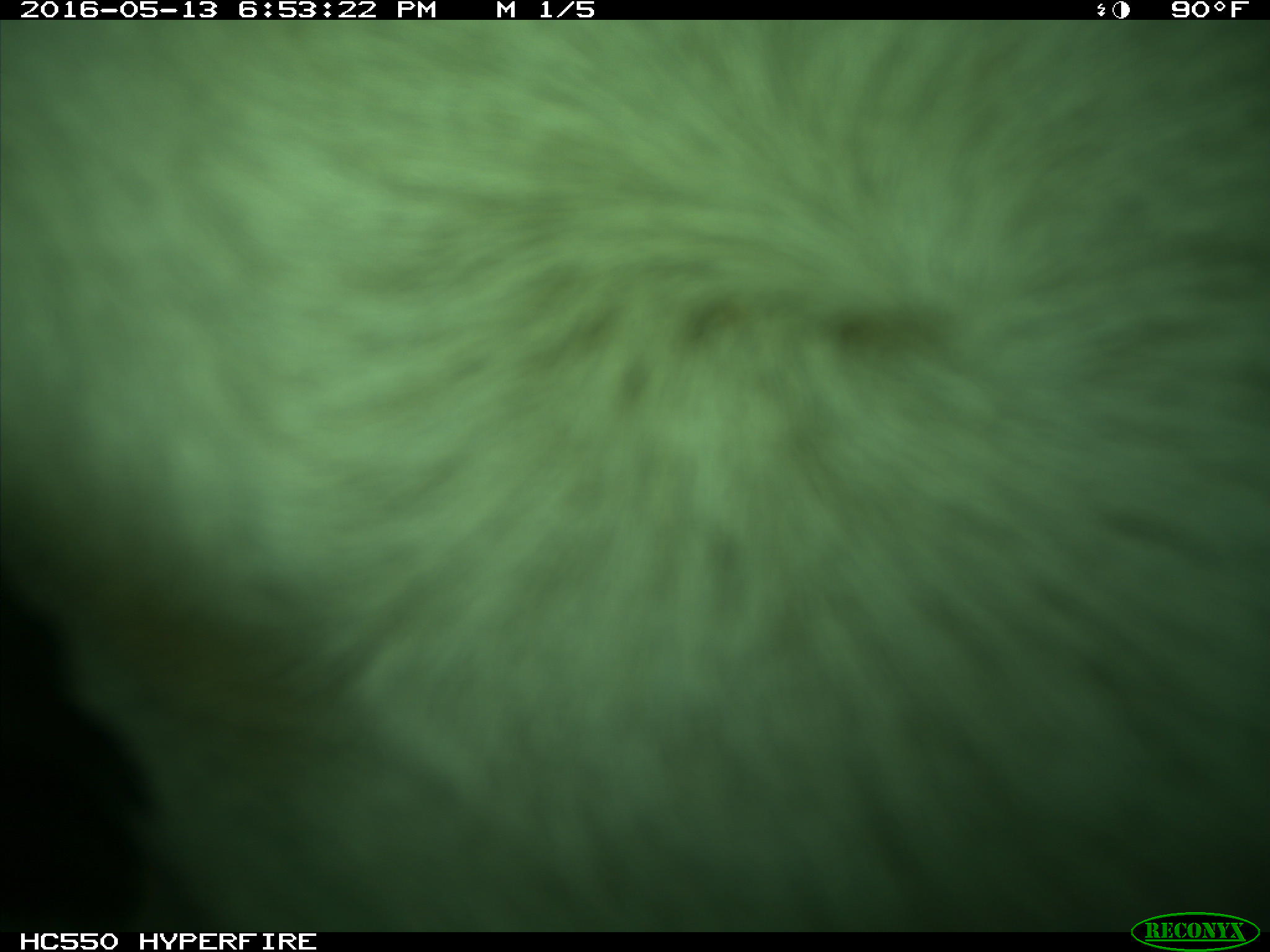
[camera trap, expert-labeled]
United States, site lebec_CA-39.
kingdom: Animalia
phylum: Chordata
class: Mammalia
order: Artiodactyla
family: Bovidae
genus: Bos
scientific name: Bos taurus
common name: domestic cow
Bos taurus (domestic cow).